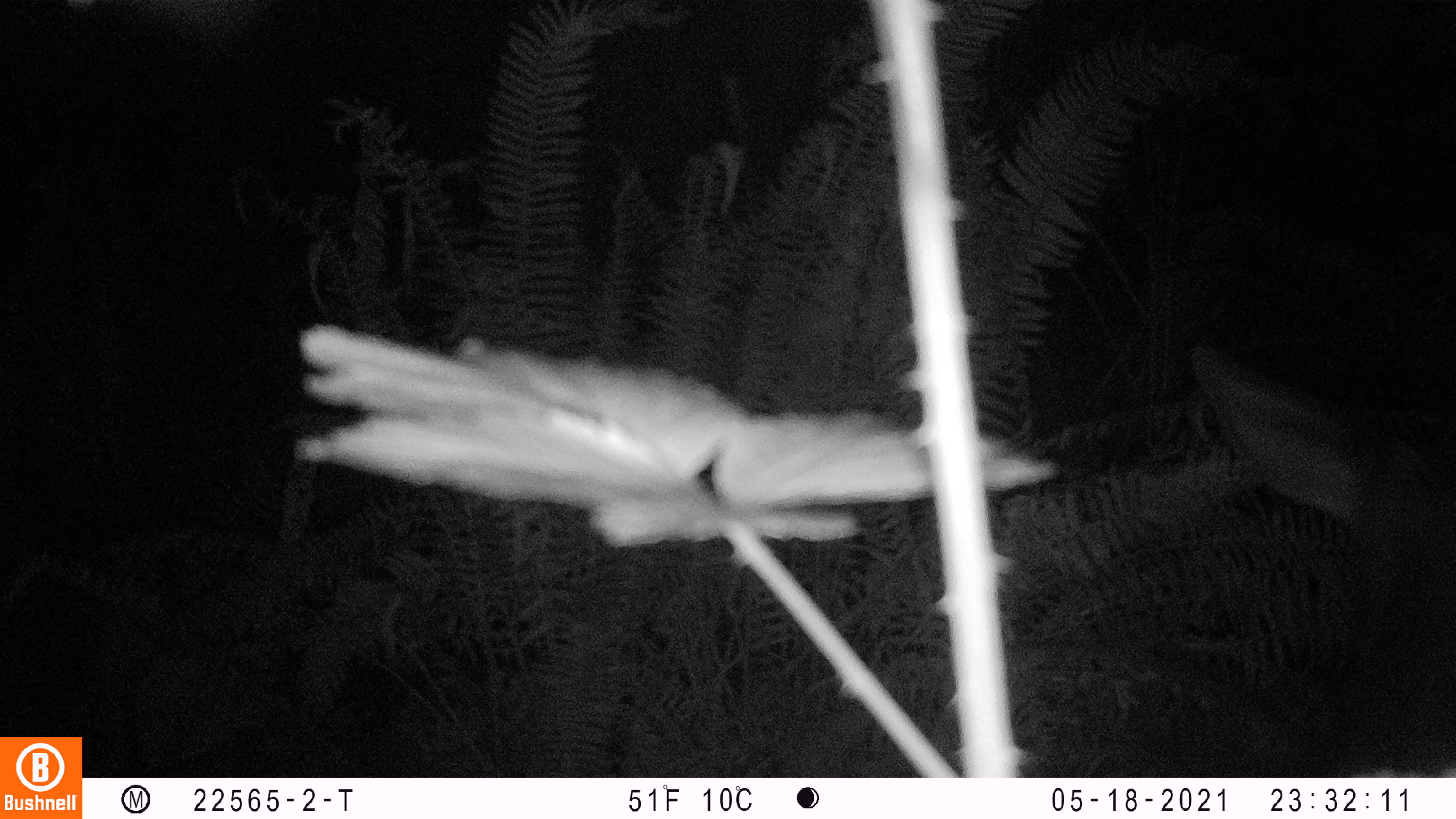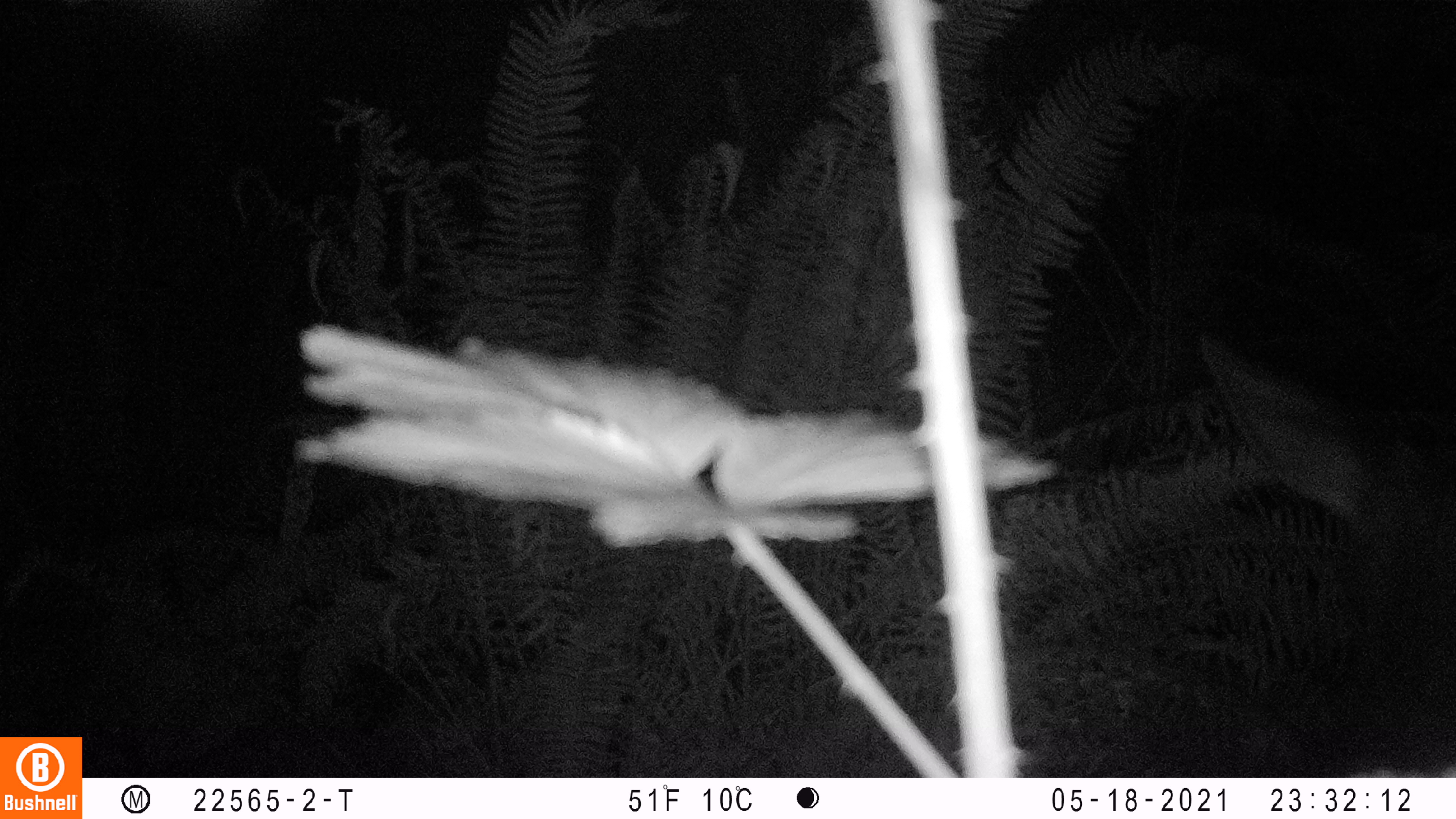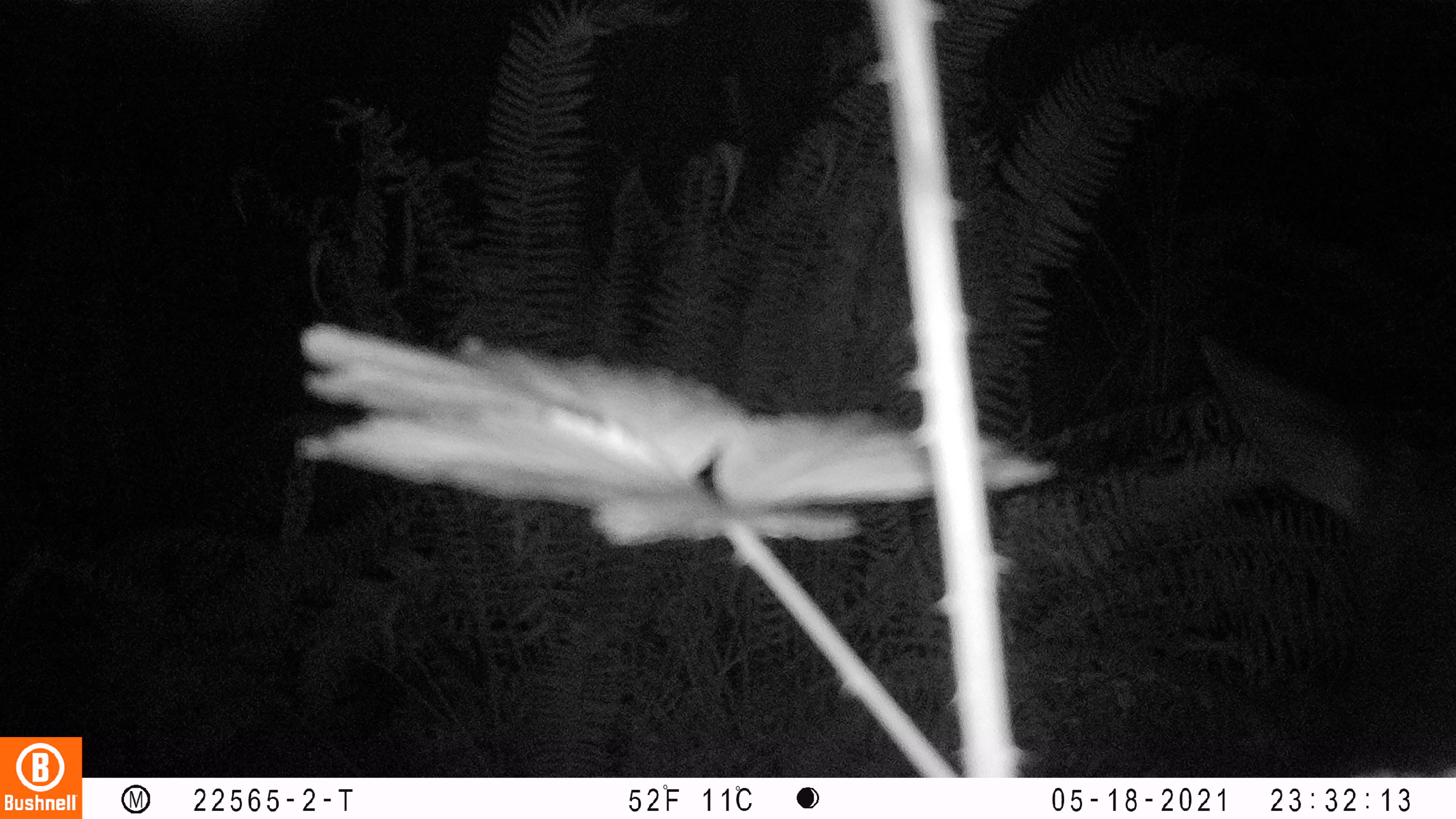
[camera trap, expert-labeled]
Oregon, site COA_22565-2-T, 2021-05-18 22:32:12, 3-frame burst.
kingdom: Animalia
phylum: Chordata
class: Mammalia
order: Artiodactyla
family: Cervidae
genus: Cervus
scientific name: Cervus canadensis roosevelti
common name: roosevelt elk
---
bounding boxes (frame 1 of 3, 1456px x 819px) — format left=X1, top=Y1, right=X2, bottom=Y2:
roosevelt elk: left=1185, top=333, right=1451, bottom=771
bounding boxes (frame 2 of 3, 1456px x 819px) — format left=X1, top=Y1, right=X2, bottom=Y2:
roosevelt elk: left=1192, top=331, right=1449, bottom=767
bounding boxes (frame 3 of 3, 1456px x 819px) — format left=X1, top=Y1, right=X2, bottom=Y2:
roosevelt elk: left=1189, top=326, right=1451, bottom=768